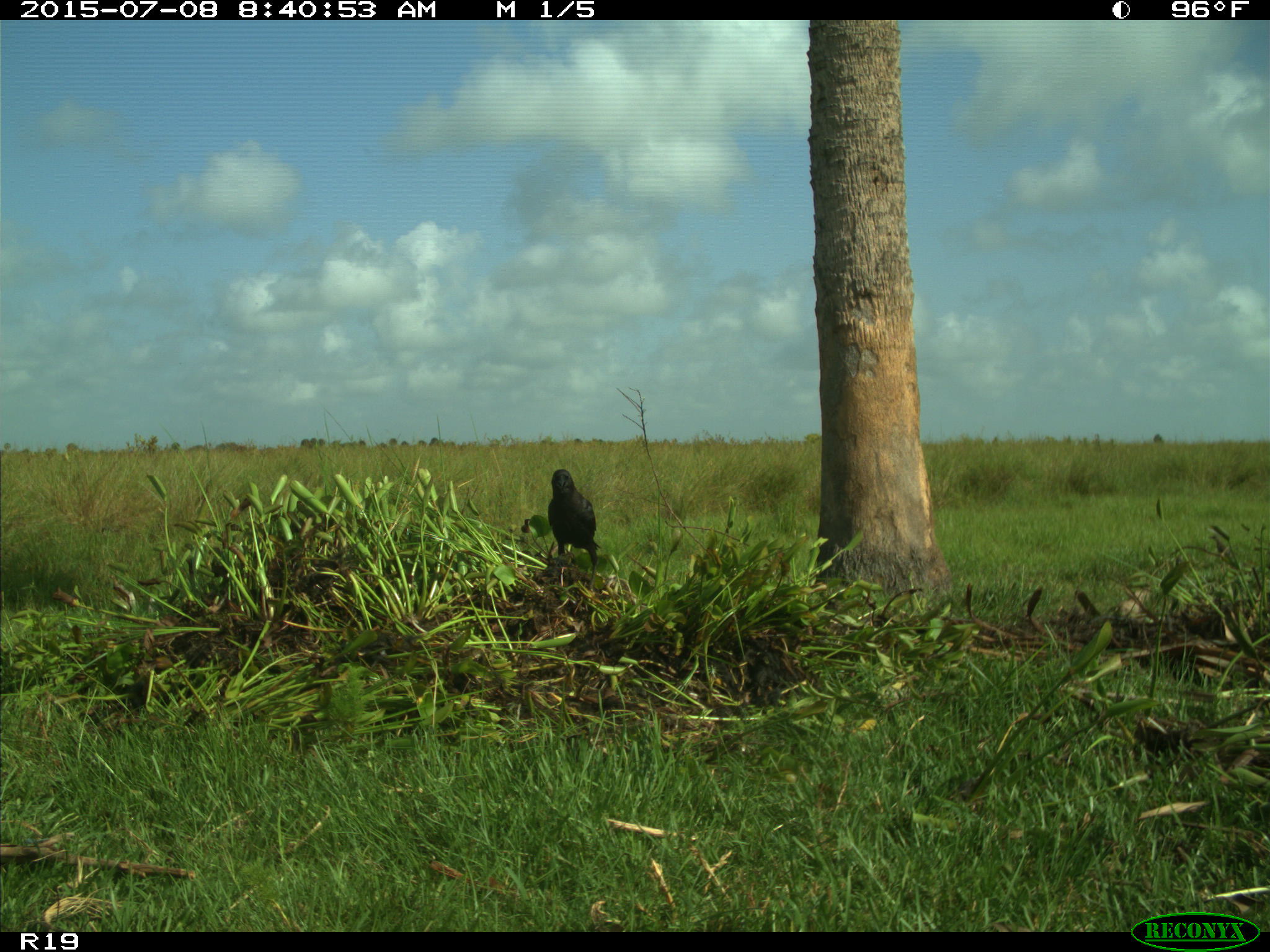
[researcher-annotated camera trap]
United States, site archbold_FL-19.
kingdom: Animalia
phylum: Chordata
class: Aves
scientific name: Aves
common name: birds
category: unidentified bird